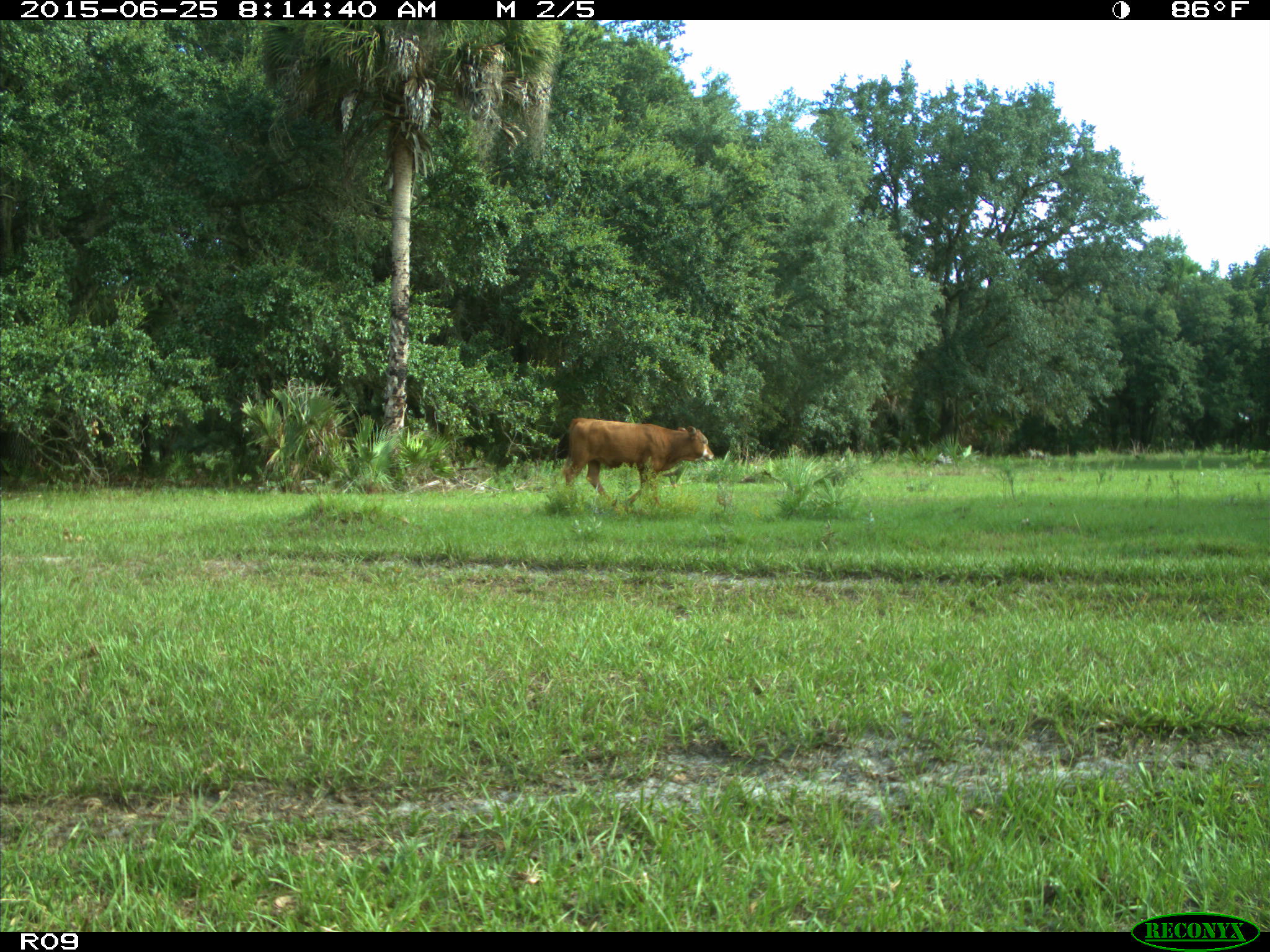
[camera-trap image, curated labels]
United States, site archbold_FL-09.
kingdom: Animalia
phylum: Chordata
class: Mammalia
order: Artiodactyla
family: Bovidae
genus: Bos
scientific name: Bos taurus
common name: domestic cow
Bos taurus (domestic cow).